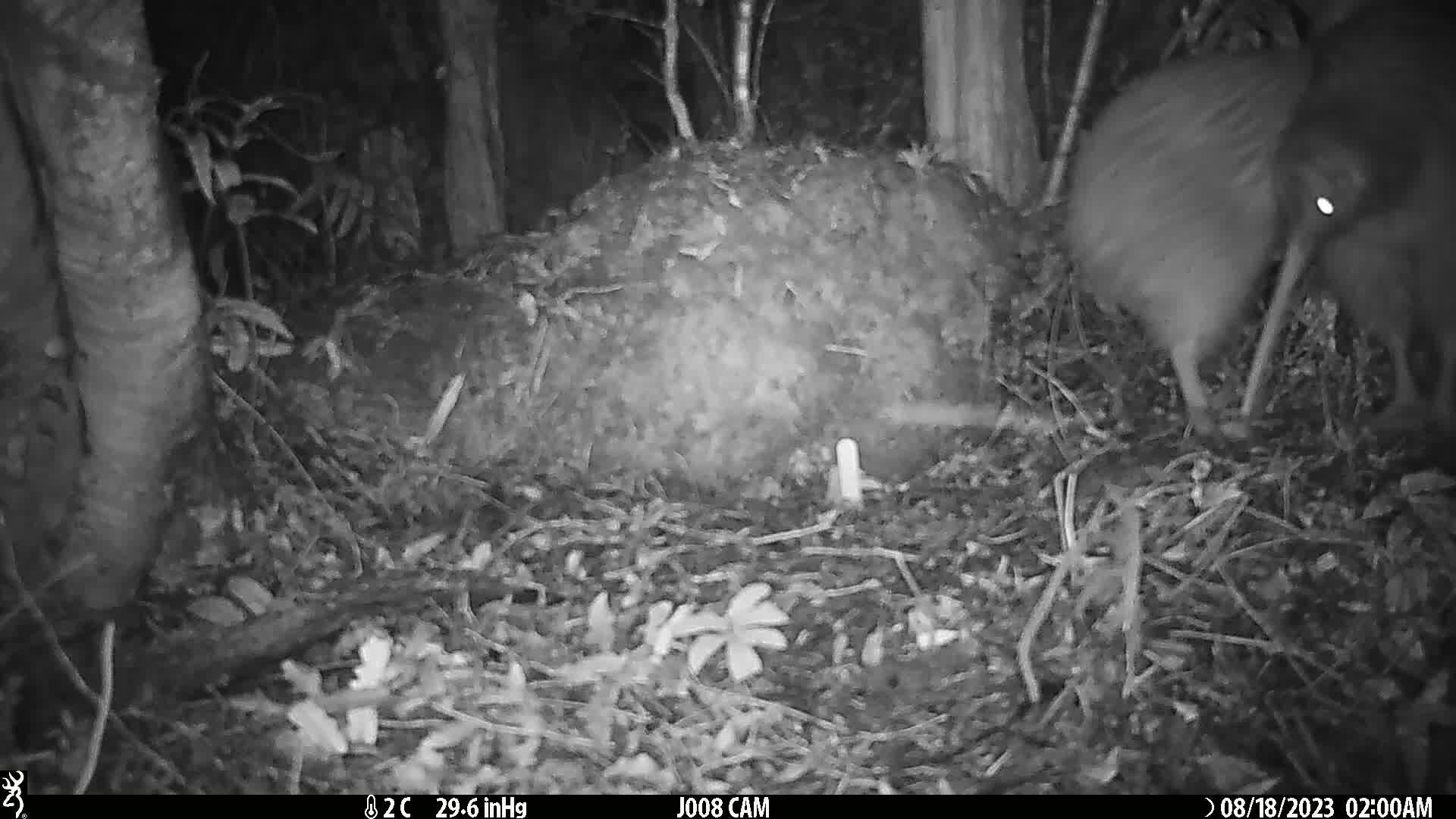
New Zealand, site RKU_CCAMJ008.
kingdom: Animalia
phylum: Chordata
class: Aves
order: Apterygiformes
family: Apterygidae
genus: Apteryx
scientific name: Apteryx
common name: kiwi